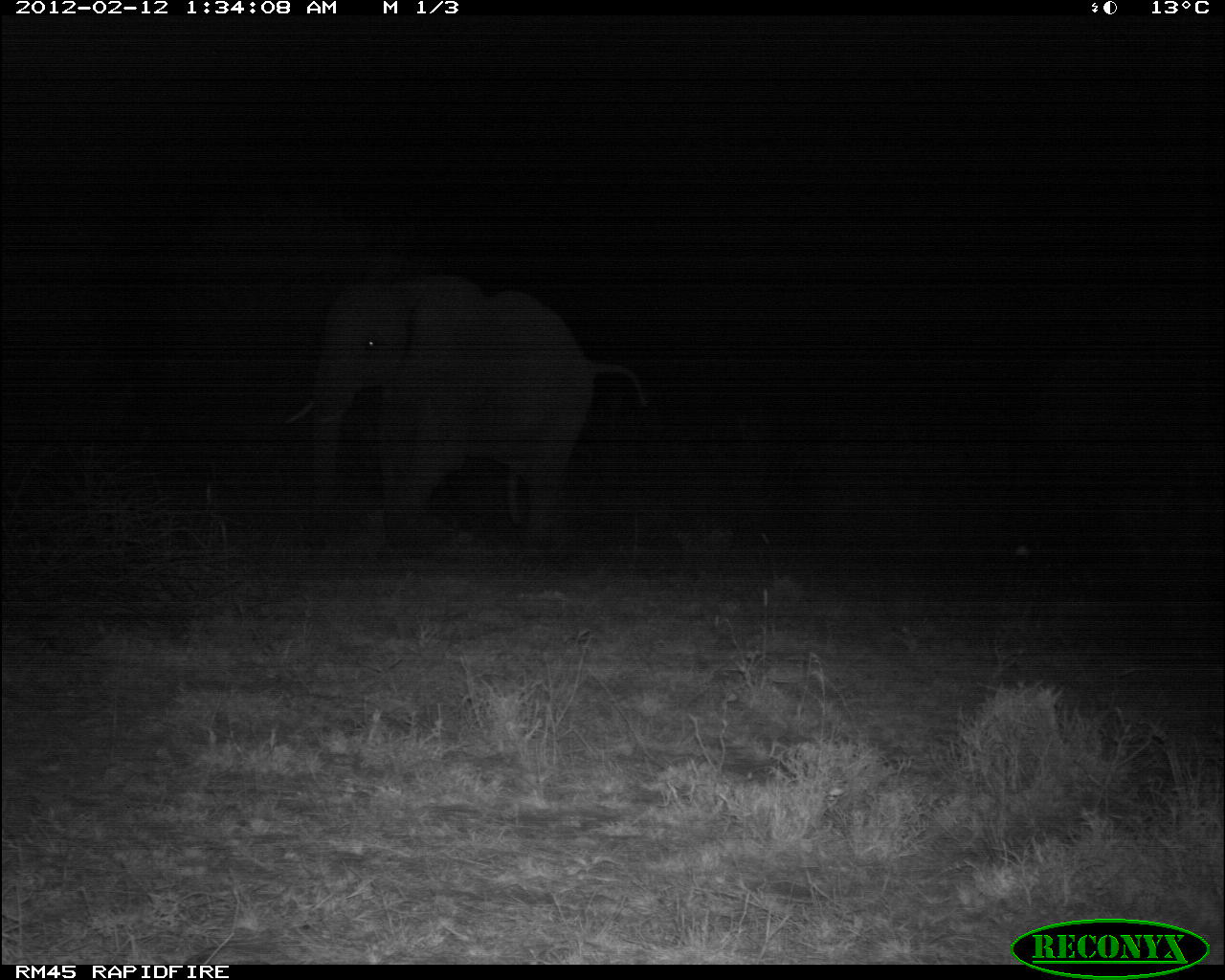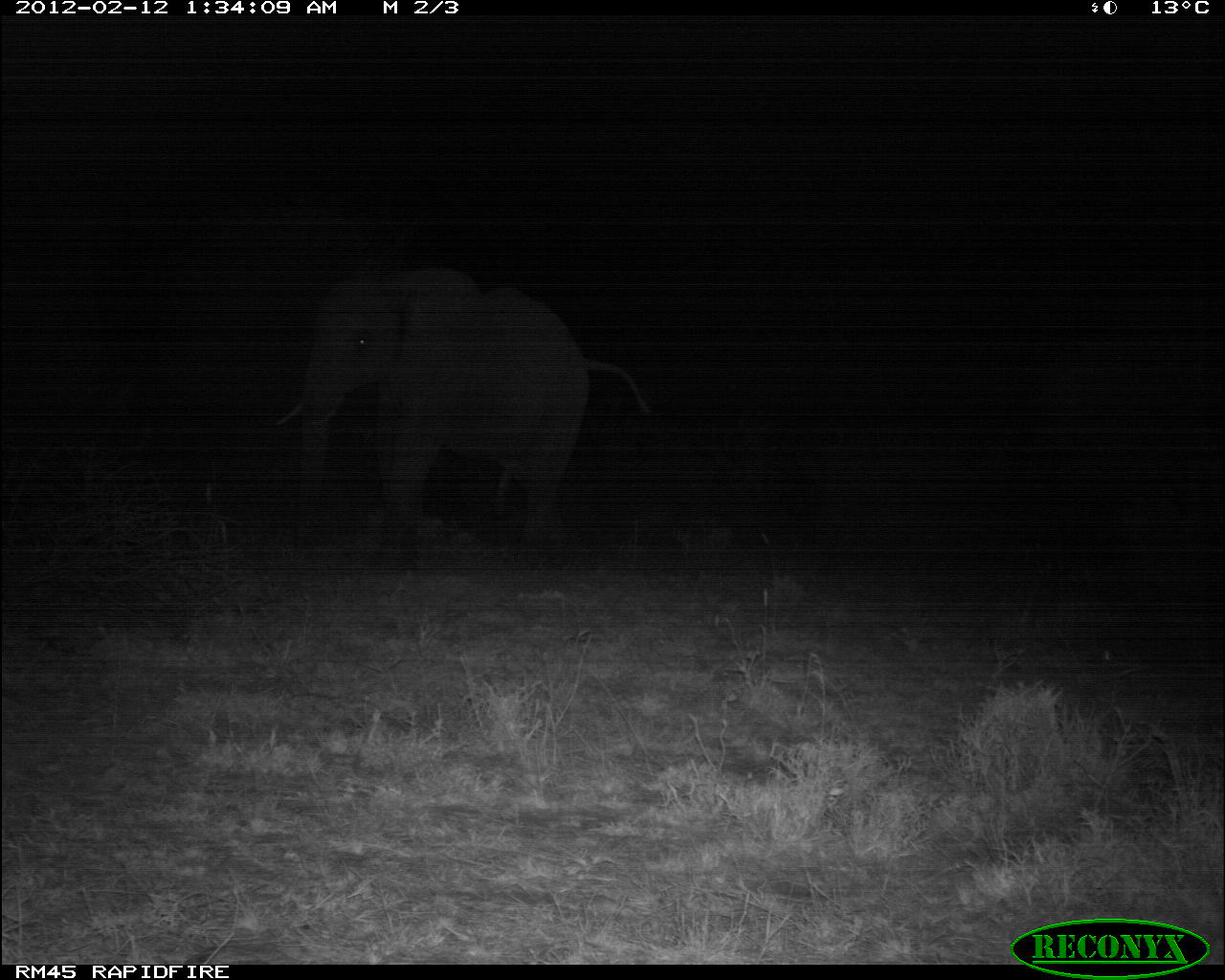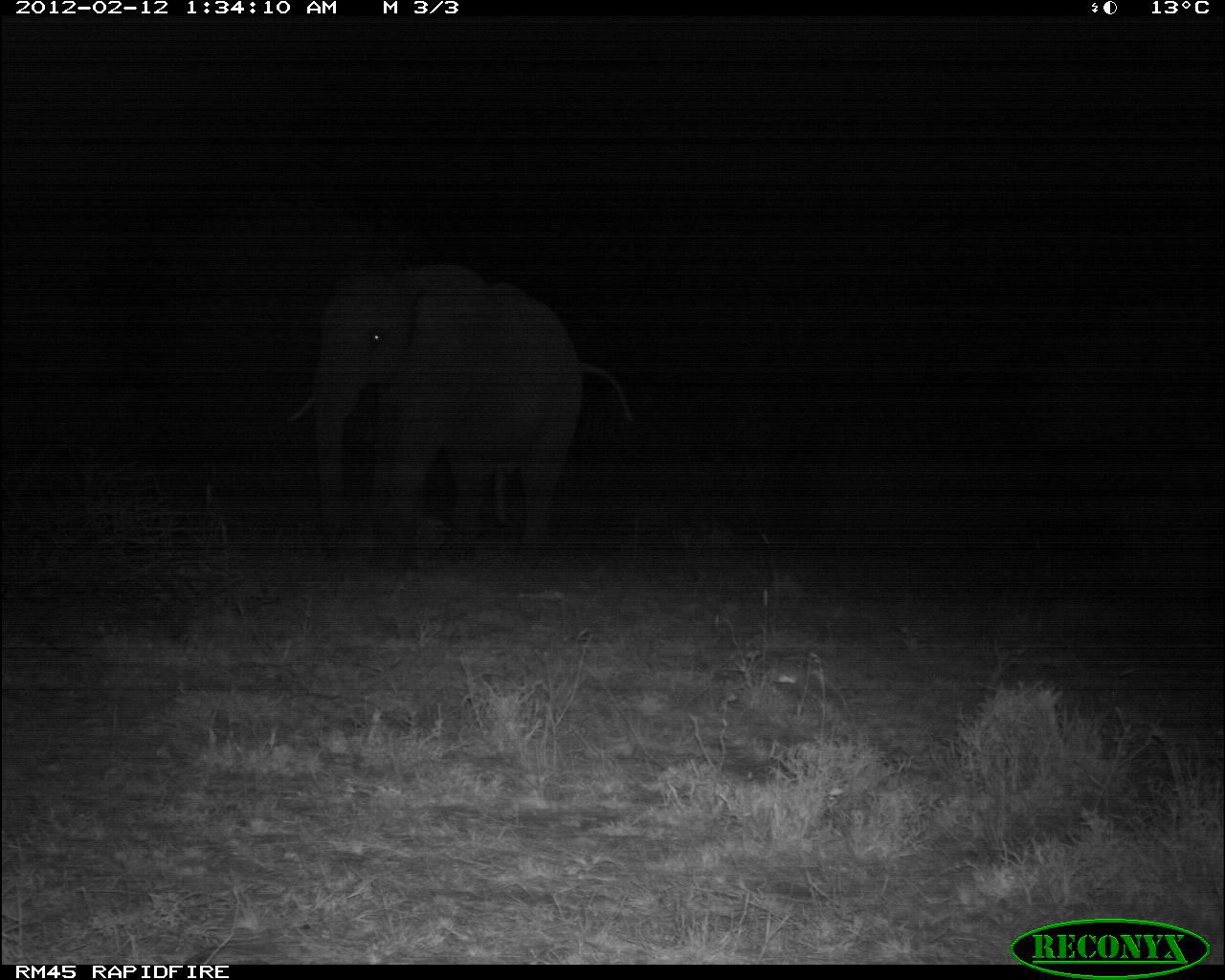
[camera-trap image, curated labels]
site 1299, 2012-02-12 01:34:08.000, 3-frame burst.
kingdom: Animalia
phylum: Chordata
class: Mammalia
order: Proboscidea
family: Elephantidae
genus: Loxodonta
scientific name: Loxodonta africana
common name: african bush elephant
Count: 1.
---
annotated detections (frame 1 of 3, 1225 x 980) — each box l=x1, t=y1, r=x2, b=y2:
loxodonta africana: l=276, t=268, r=650, b=556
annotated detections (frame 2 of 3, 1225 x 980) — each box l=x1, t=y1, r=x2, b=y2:
loxodonta africana: l=267, t=261, r=653, b=563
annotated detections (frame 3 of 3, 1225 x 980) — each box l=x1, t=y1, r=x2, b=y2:
loxodonta africana: l=282, t=254, r=633, b=565